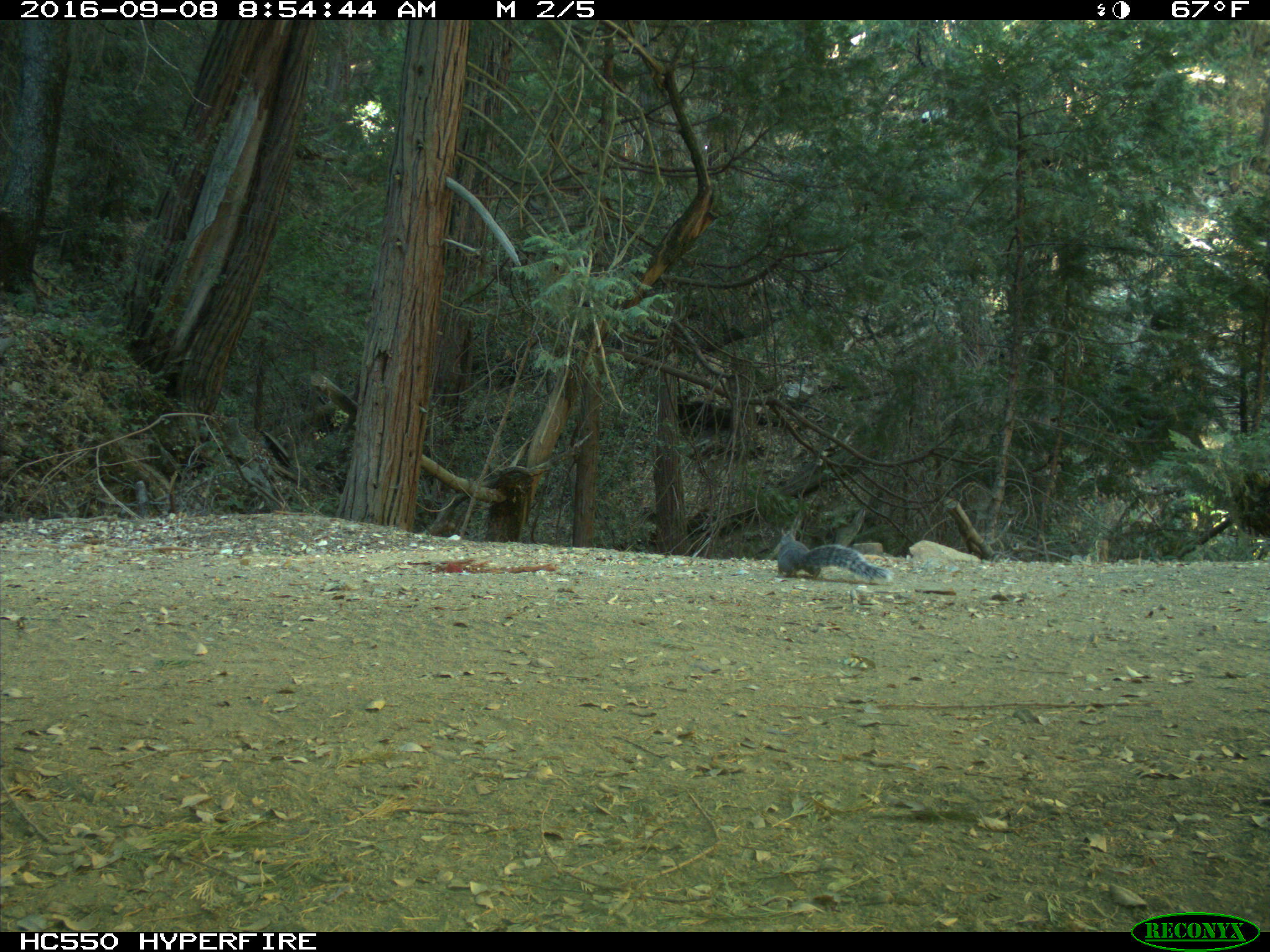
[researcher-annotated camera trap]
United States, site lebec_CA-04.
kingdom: Animalia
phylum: Chordata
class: Mammalia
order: Rodentia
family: Sciuridae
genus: Sciurus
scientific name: Sciurus carolinensis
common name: eastern gray squirrel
Sciurus carolinensis (eastern gray squirrel).